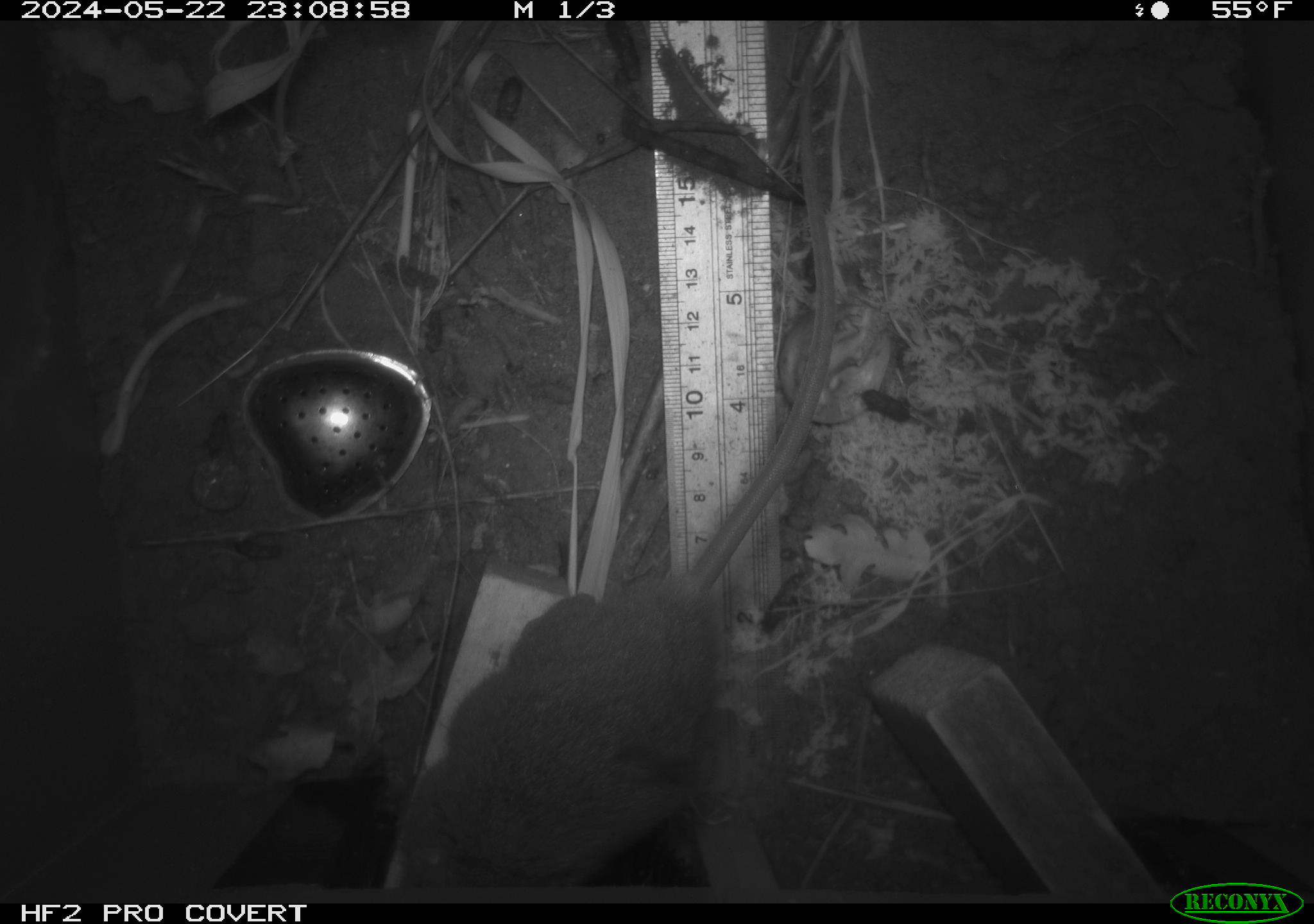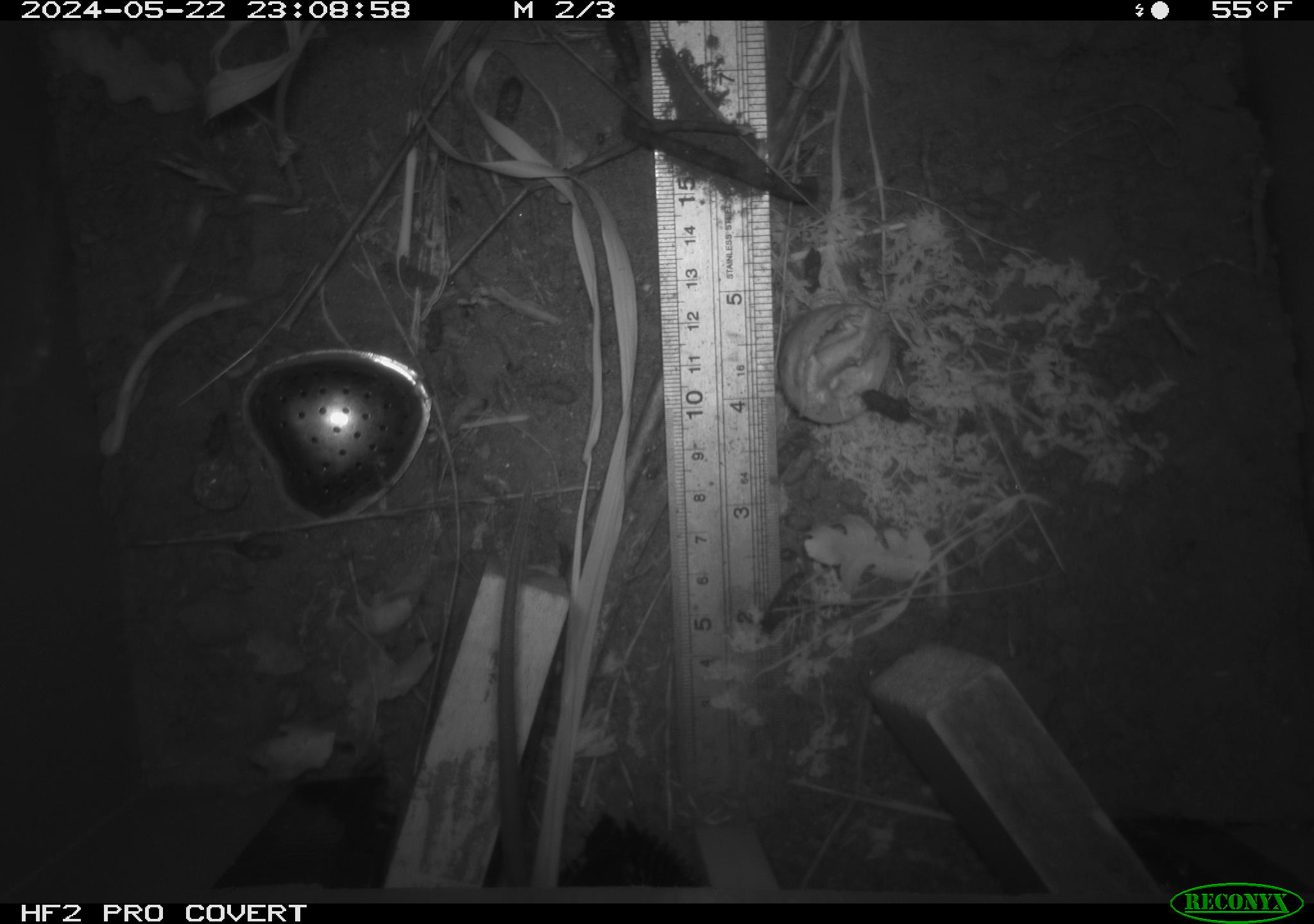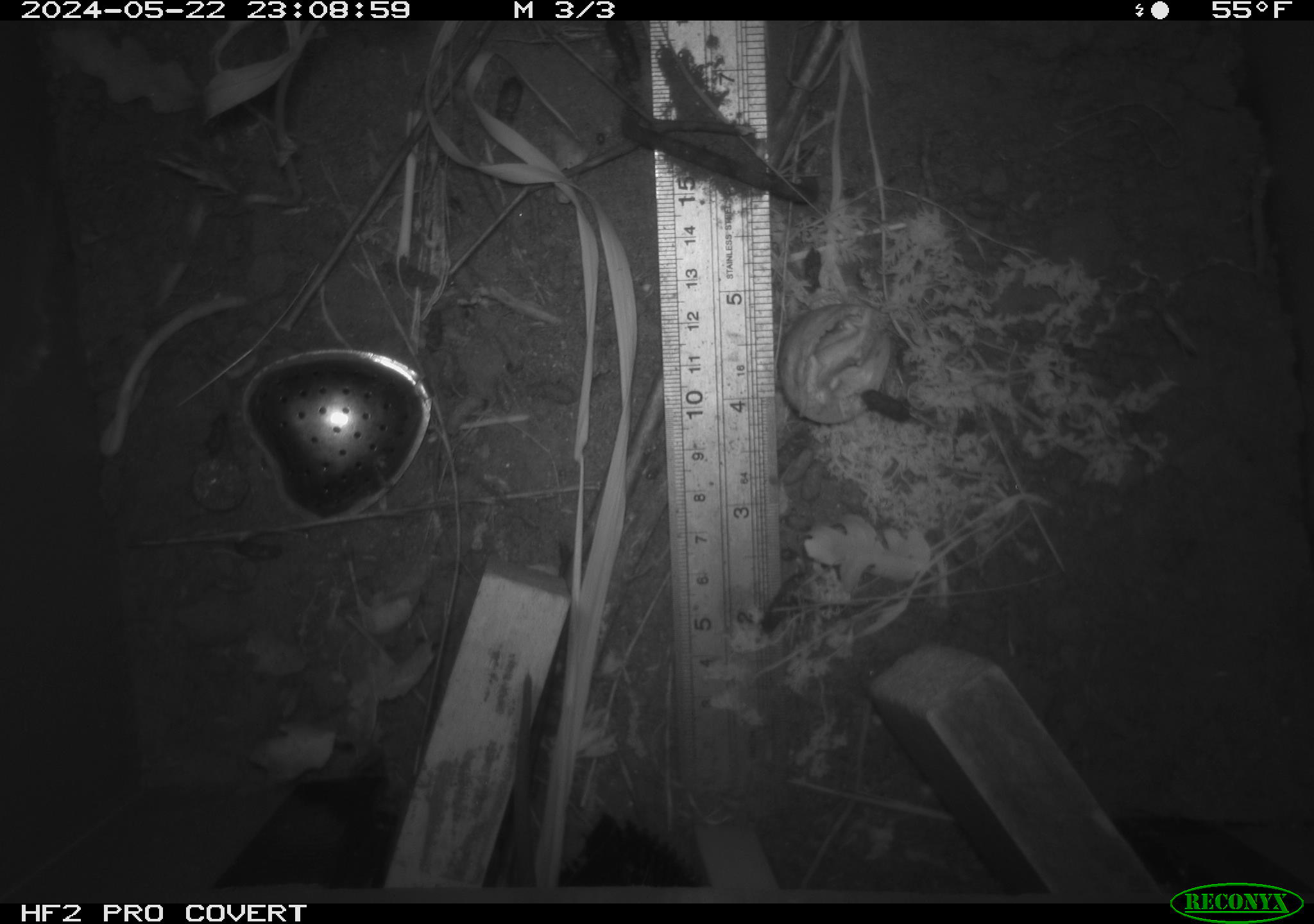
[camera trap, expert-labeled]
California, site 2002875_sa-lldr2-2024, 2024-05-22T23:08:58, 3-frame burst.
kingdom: Animalia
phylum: Chordata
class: Mammalia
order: Rodentia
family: Muridae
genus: Rattus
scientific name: Rattus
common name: rat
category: rattus species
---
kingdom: Animalia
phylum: Chordata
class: Mammalia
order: Rodentia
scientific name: Rodentia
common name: rodent